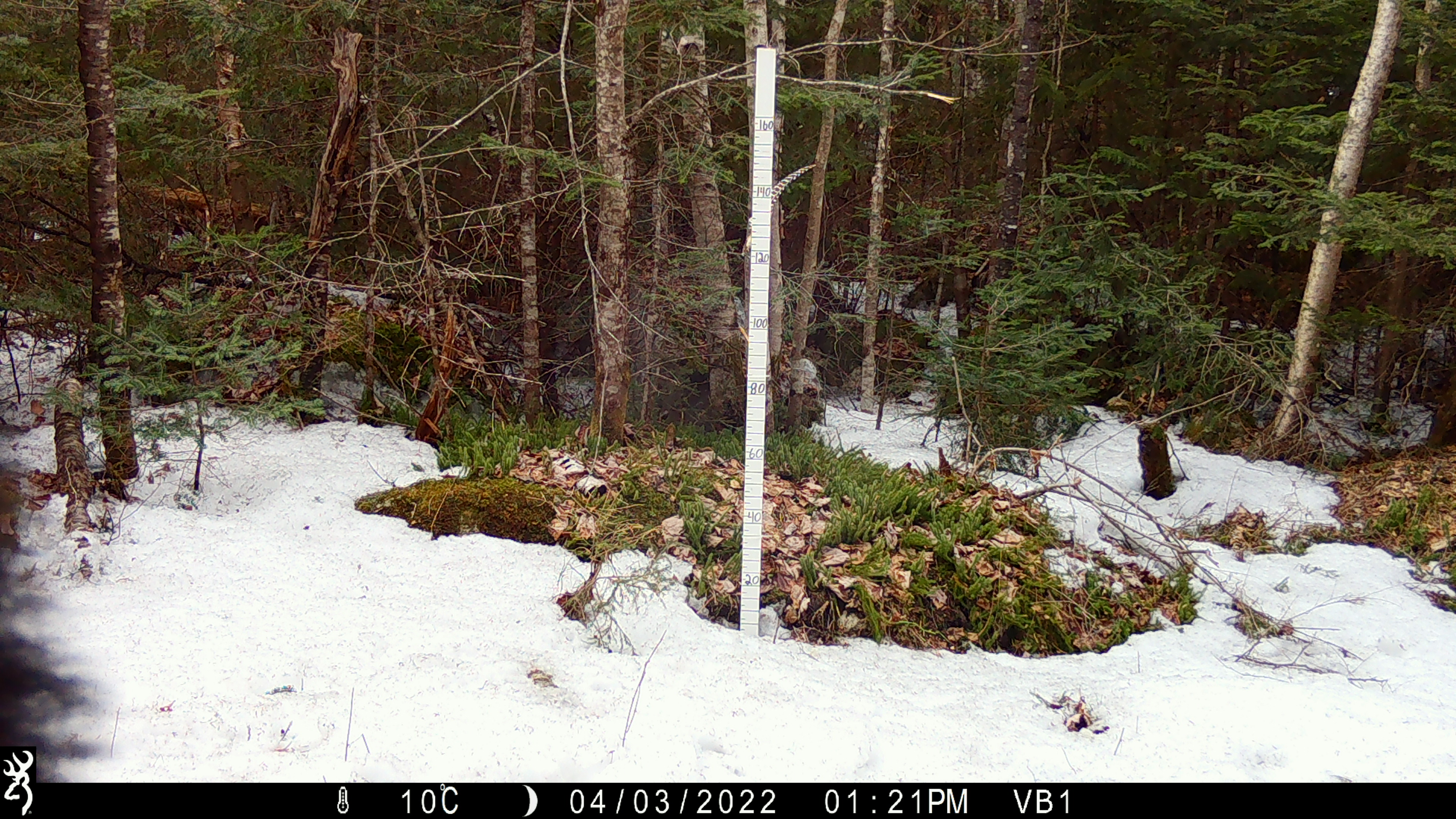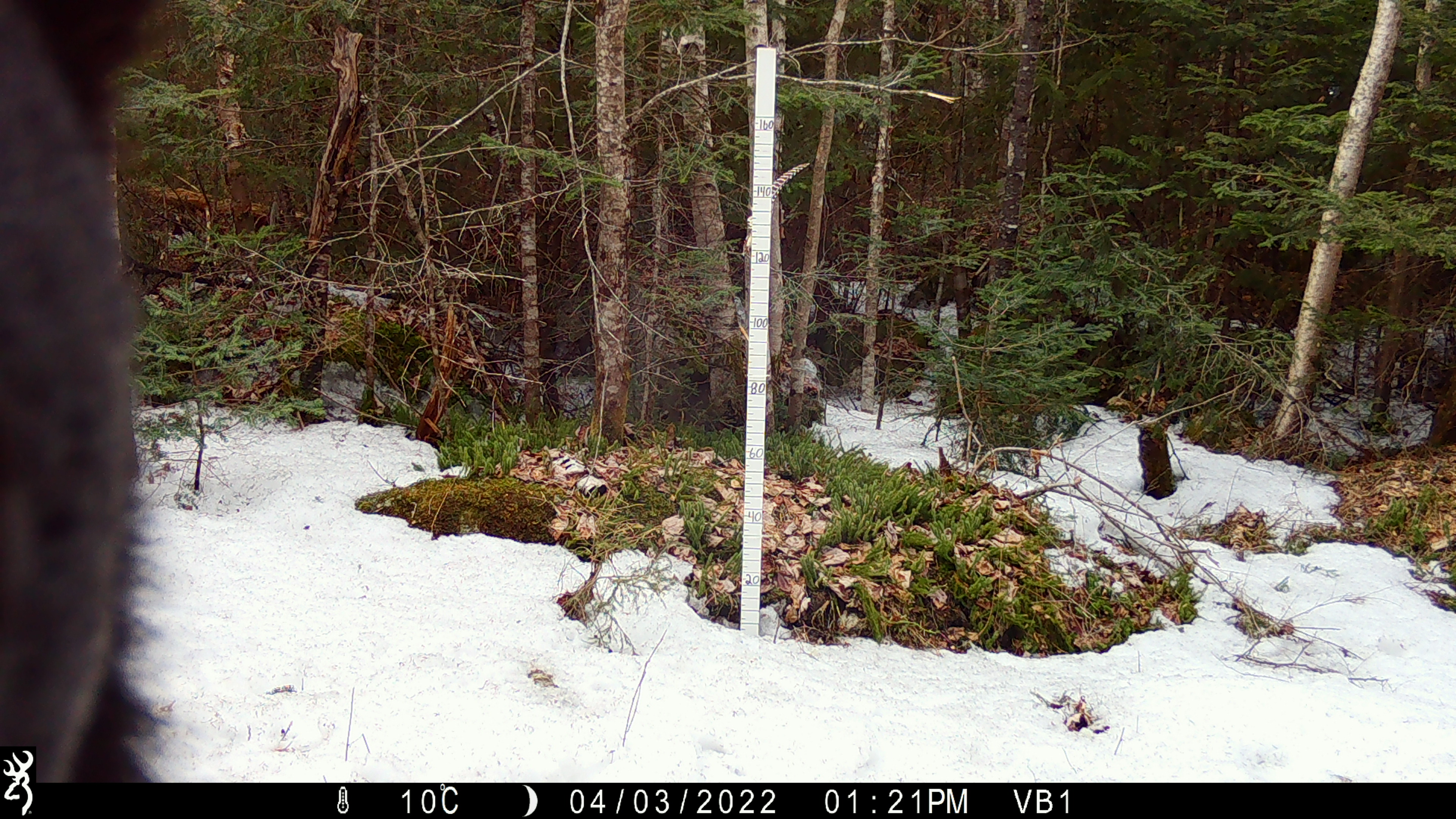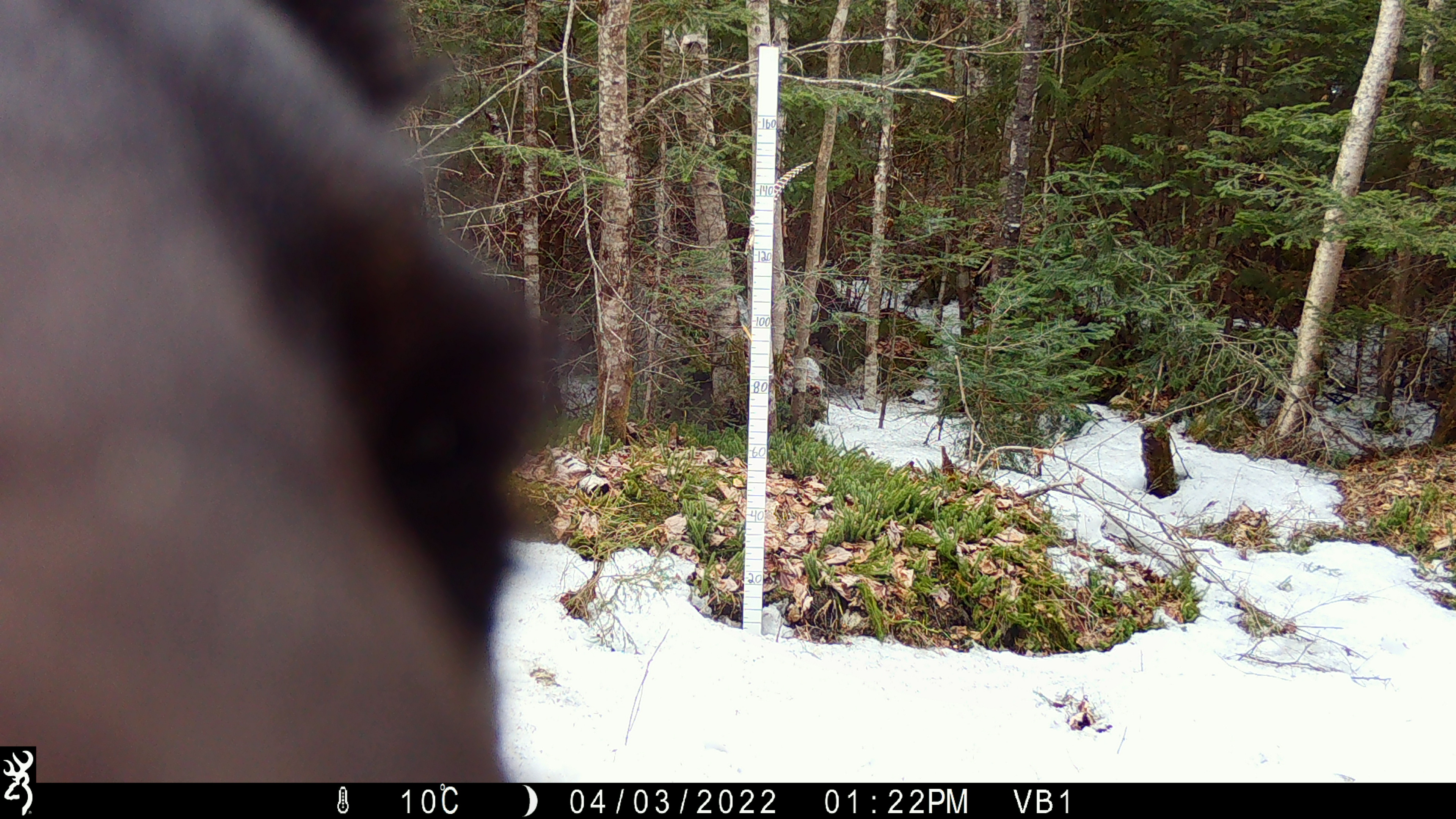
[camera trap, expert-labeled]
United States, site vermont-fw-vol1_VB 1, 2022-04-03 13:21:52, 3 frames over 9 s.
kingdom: Animalia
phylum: Chordata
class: Mammalia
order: Carnivora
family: Ursidae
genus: Ursus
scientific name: Ursus americanus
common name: black bear